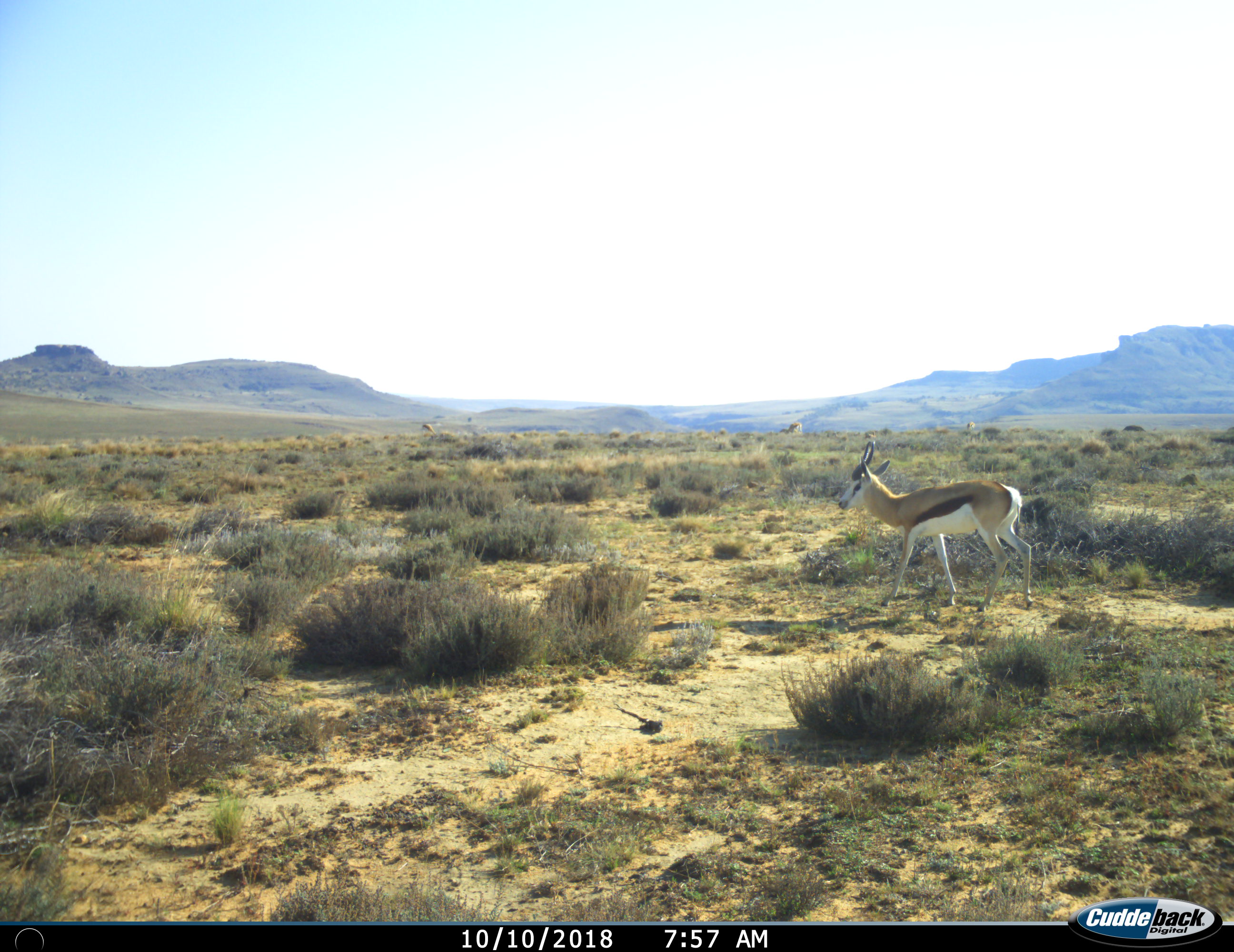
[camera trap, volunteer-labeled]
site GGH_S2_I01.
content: unidentified animal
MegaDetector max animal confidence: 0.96